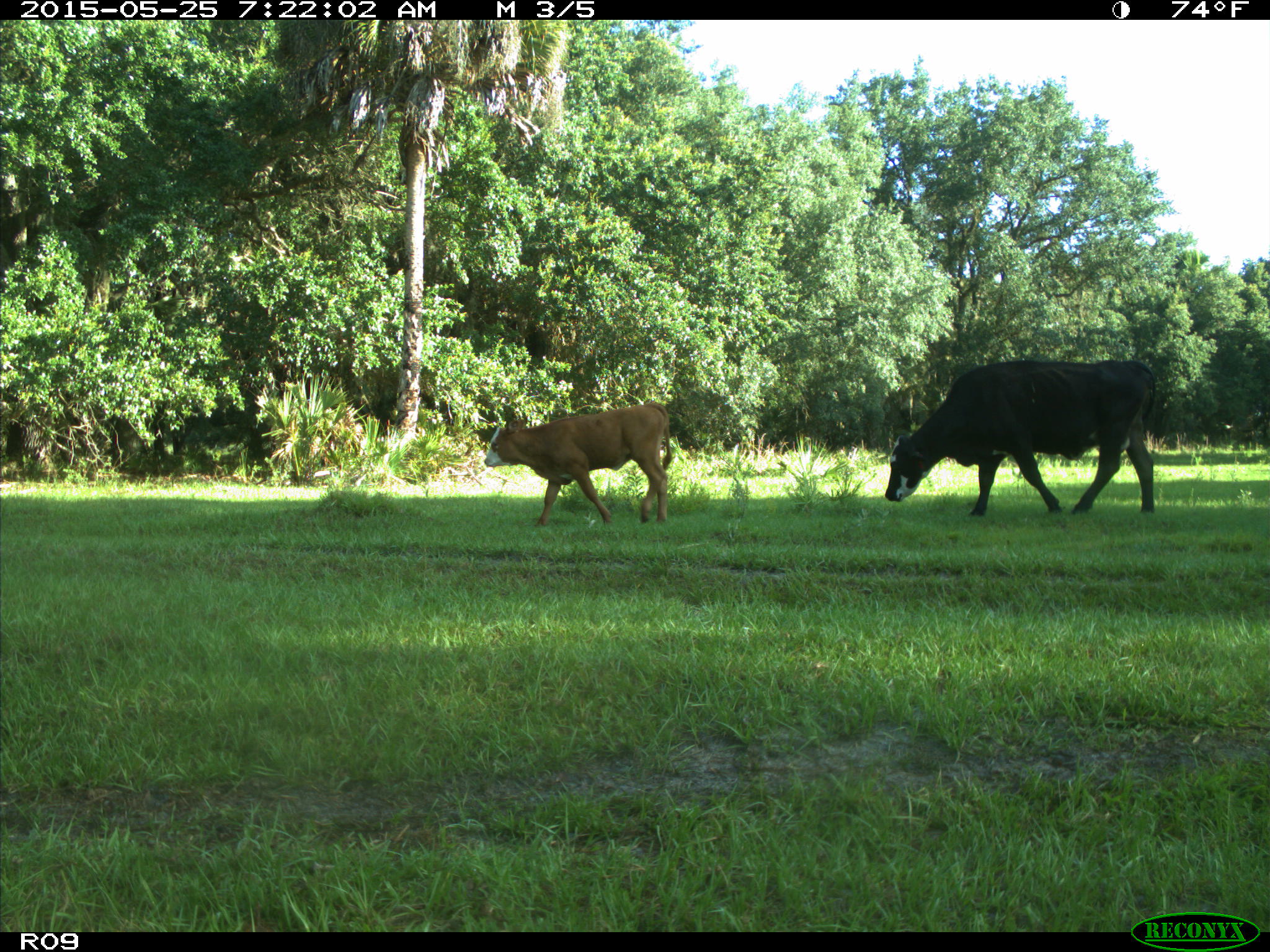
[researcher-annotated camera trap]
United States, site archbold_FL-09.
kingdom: Animalia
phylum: Chordata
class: Mammalia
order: Artiodactyla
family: Bovidae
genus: Bos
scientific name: Bos taurus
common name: domestic cow